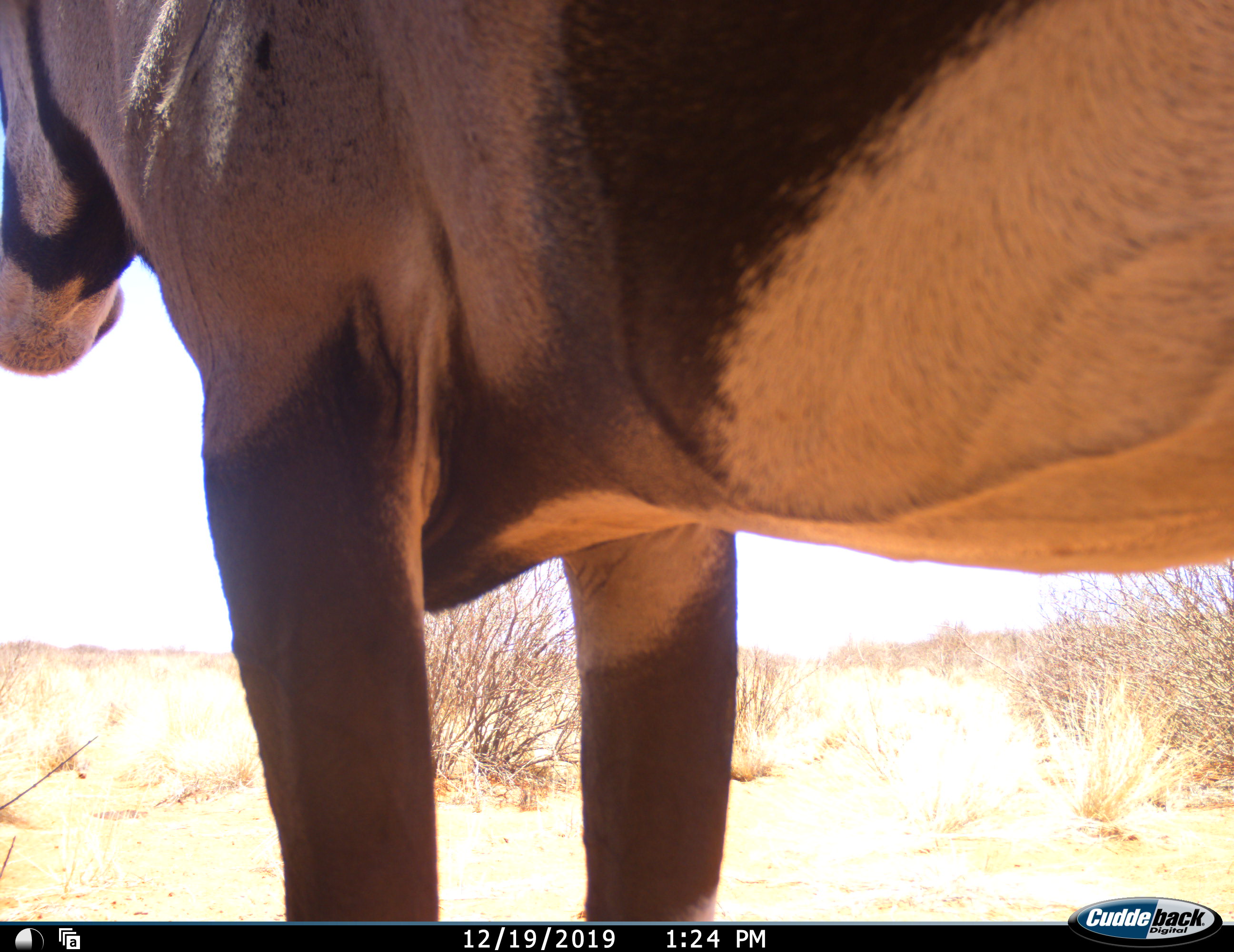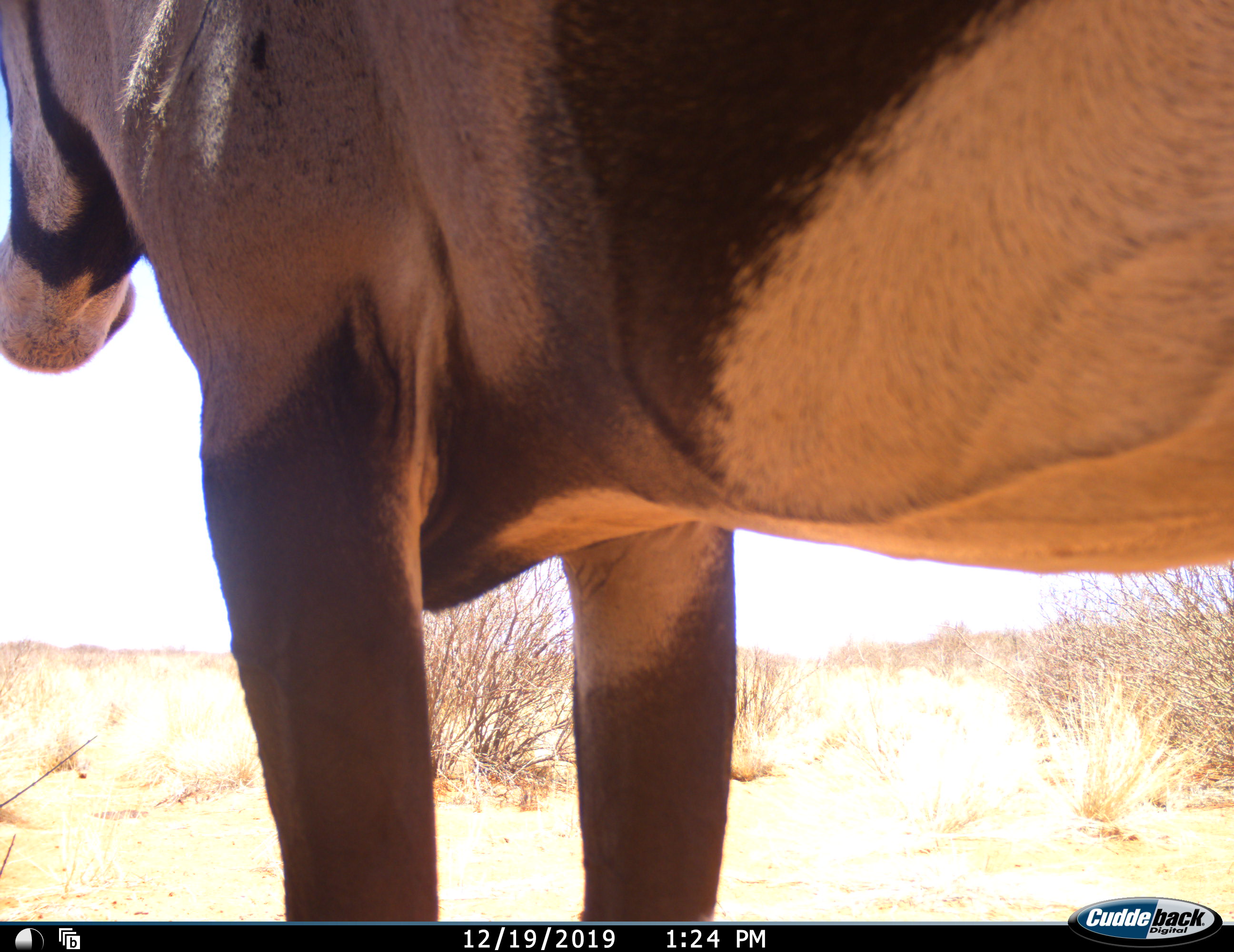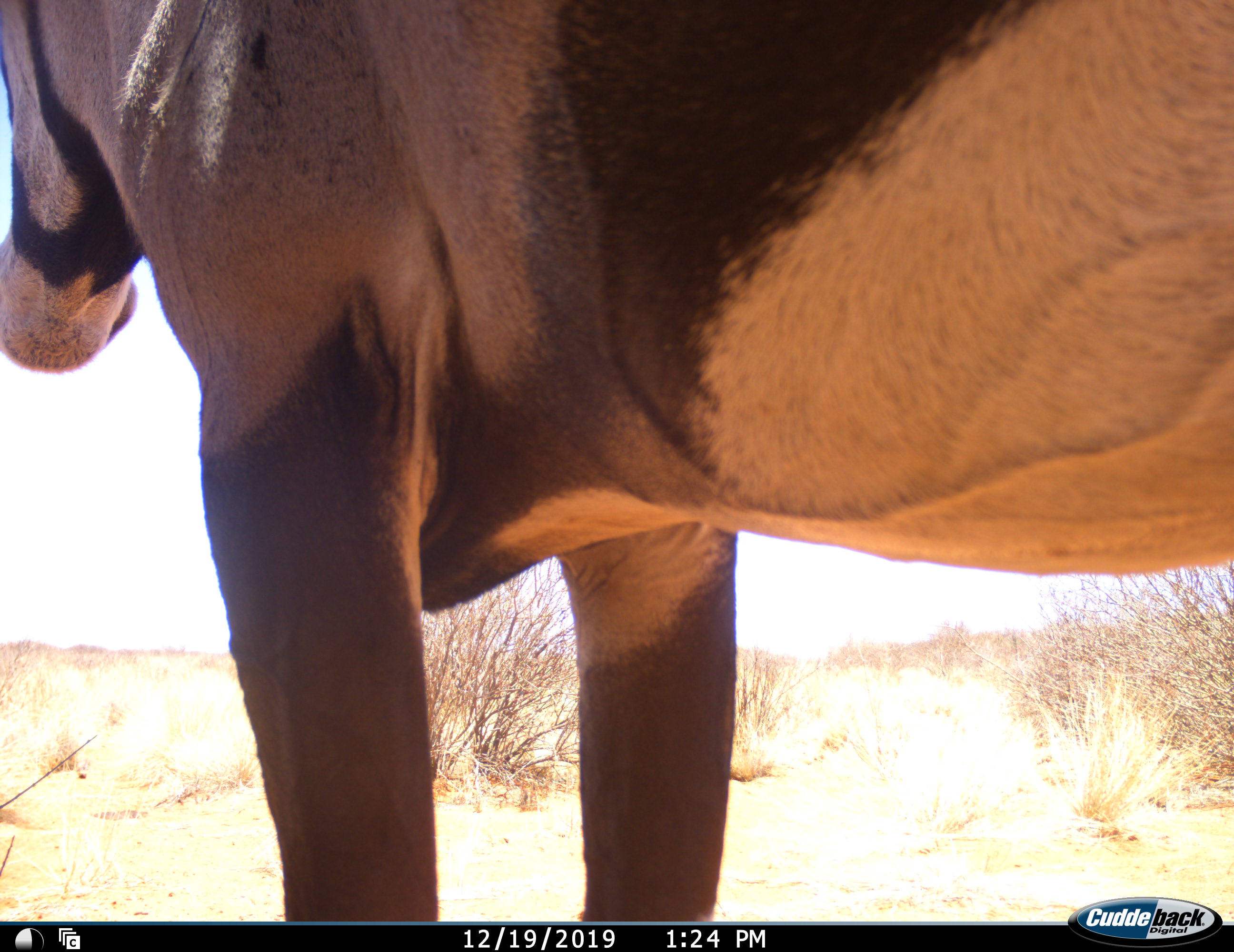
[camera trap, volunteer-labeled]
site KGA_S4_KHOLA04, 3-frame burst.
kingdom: Animalia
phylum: Chordata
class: Mammalia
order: Artiodactyla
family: Bovidae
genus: Oryx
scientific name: Oryx gazella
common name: gemsbok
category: oryx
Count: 1.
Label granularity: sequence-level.